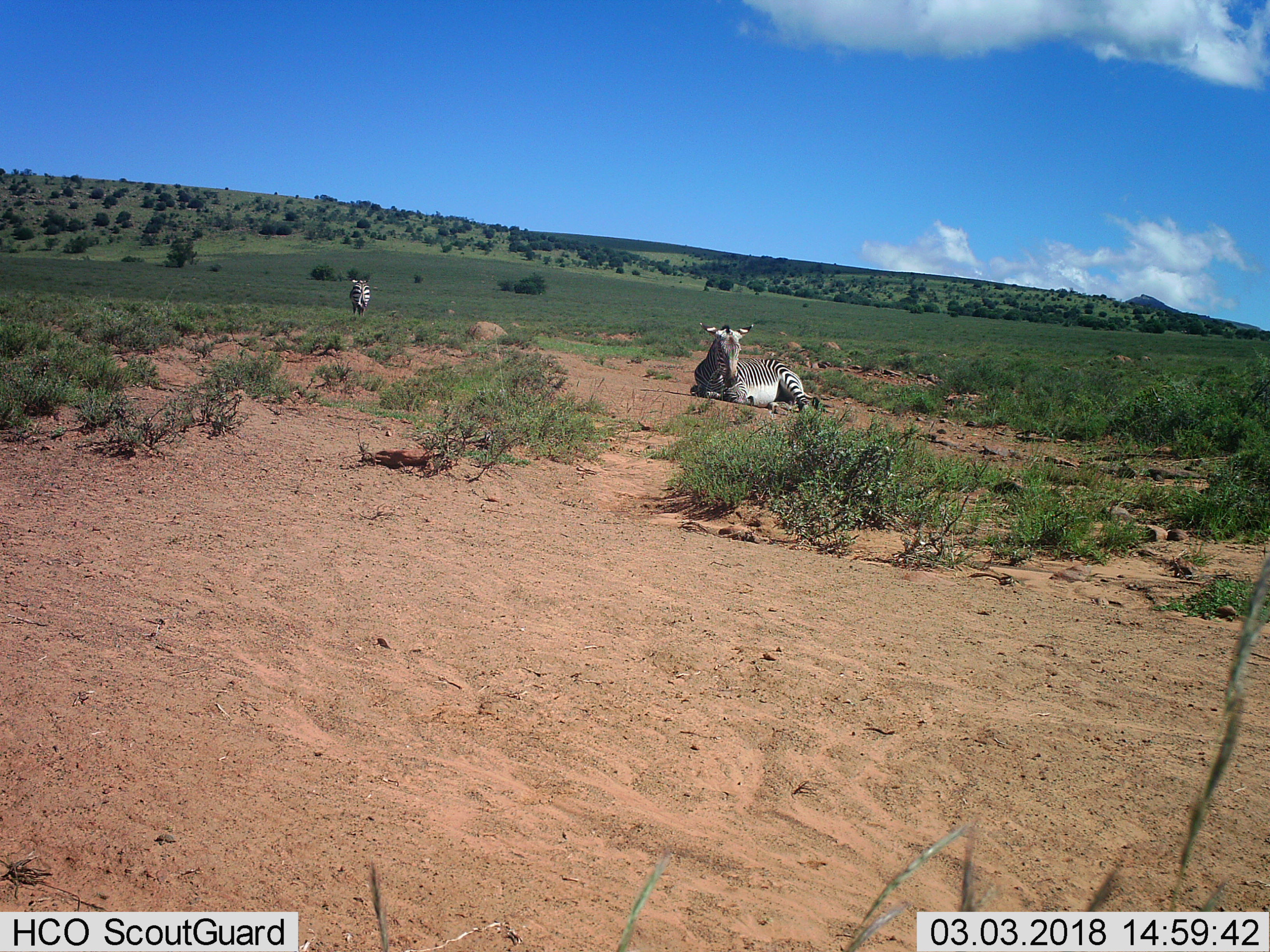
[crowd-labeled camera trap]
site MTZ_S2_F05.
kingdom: Animalia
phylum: Chordata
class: Mammalia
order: Perissodactyla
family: Equidae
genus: Equus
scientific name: Equus zebra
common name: mountain zebra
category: zebramountain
Zebramountain (mountain zebra) (Equus zebra), count 2. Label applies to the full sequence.